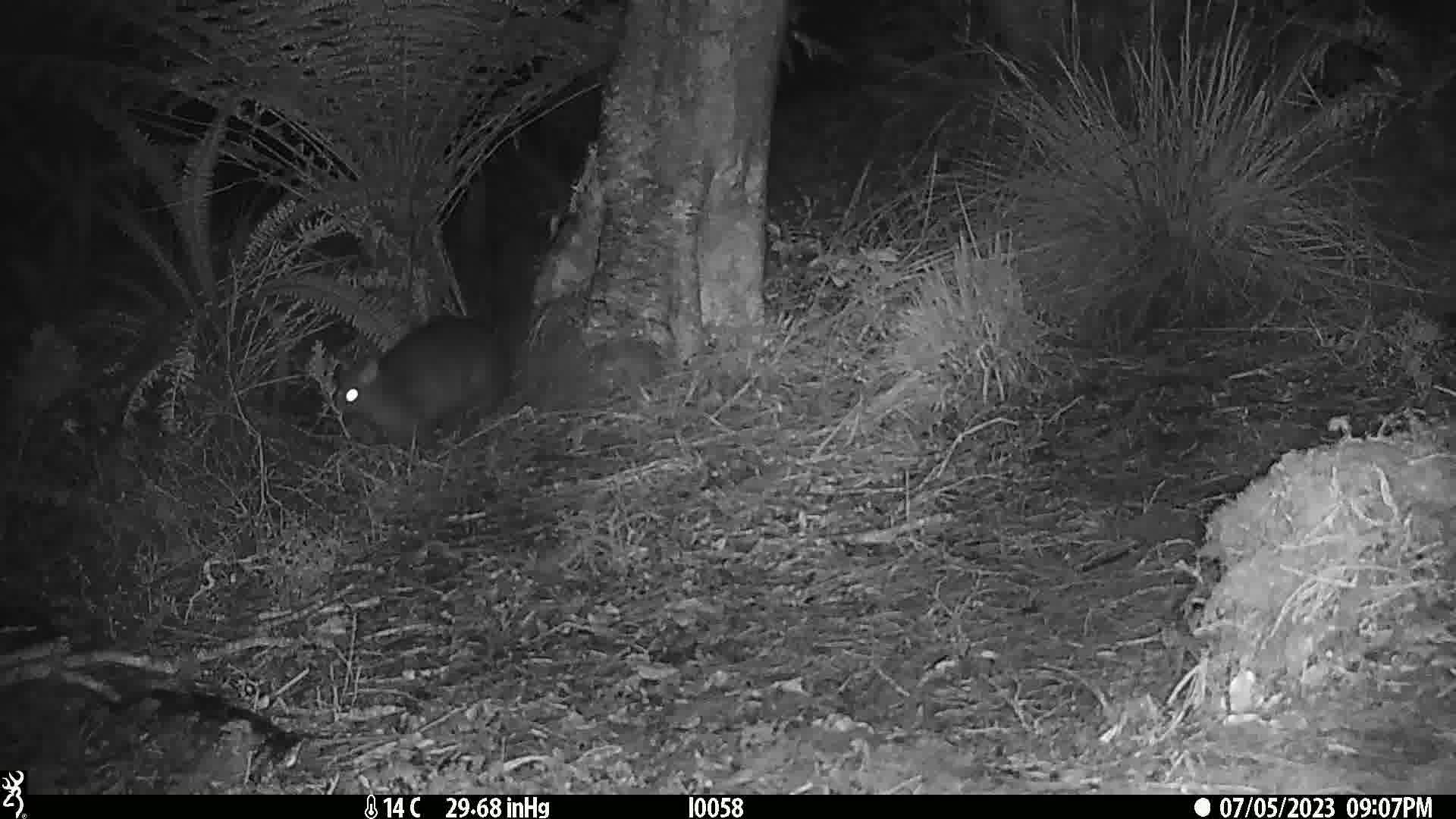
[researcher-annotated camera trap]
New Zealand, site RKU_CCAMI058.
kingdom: Animalia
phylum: Chordata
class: Mammalia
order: Diprotodontia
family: Phalangeridae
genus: Trichosurus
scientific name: Trichosurus vulpecula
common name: common brushtail possum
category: possum